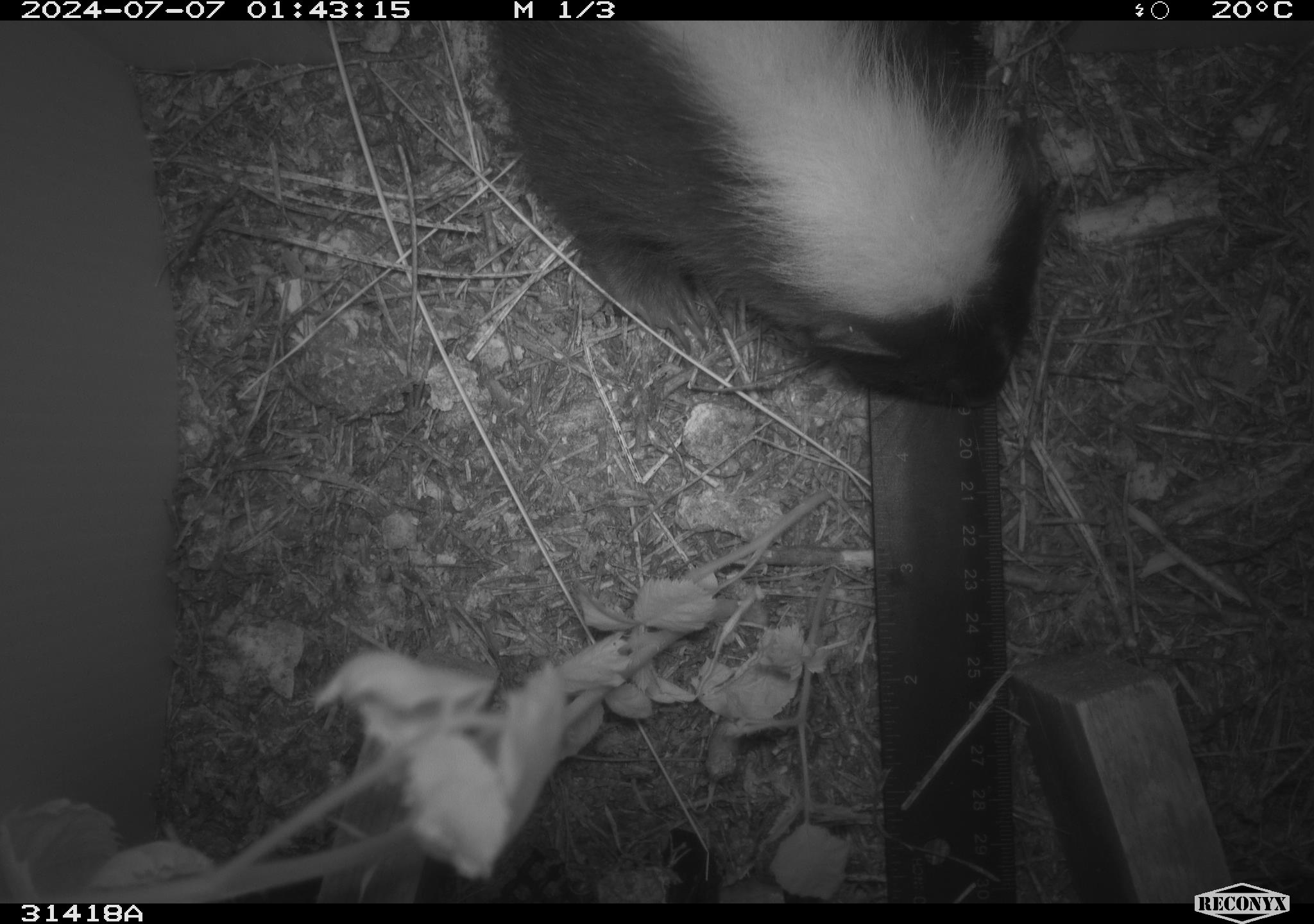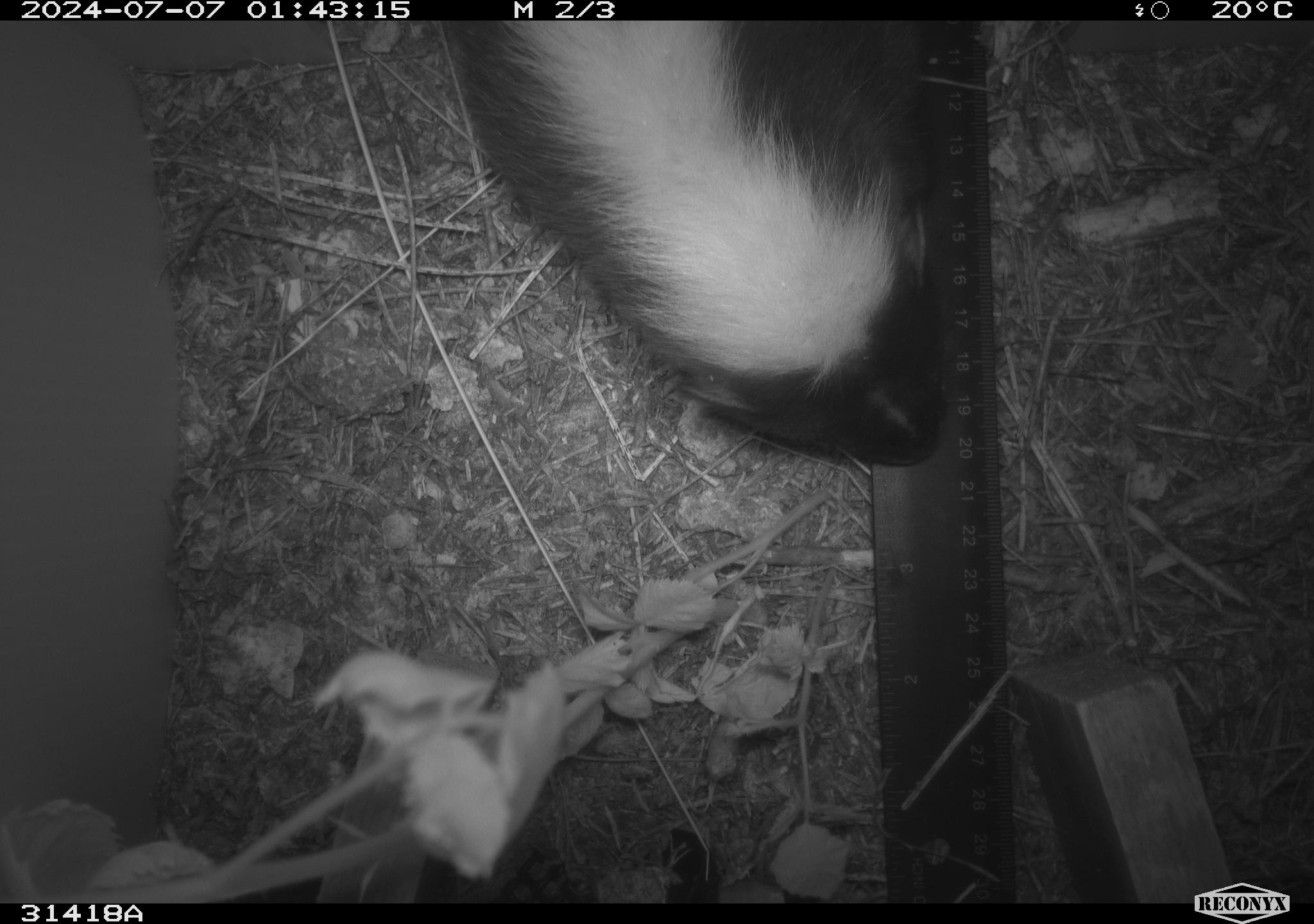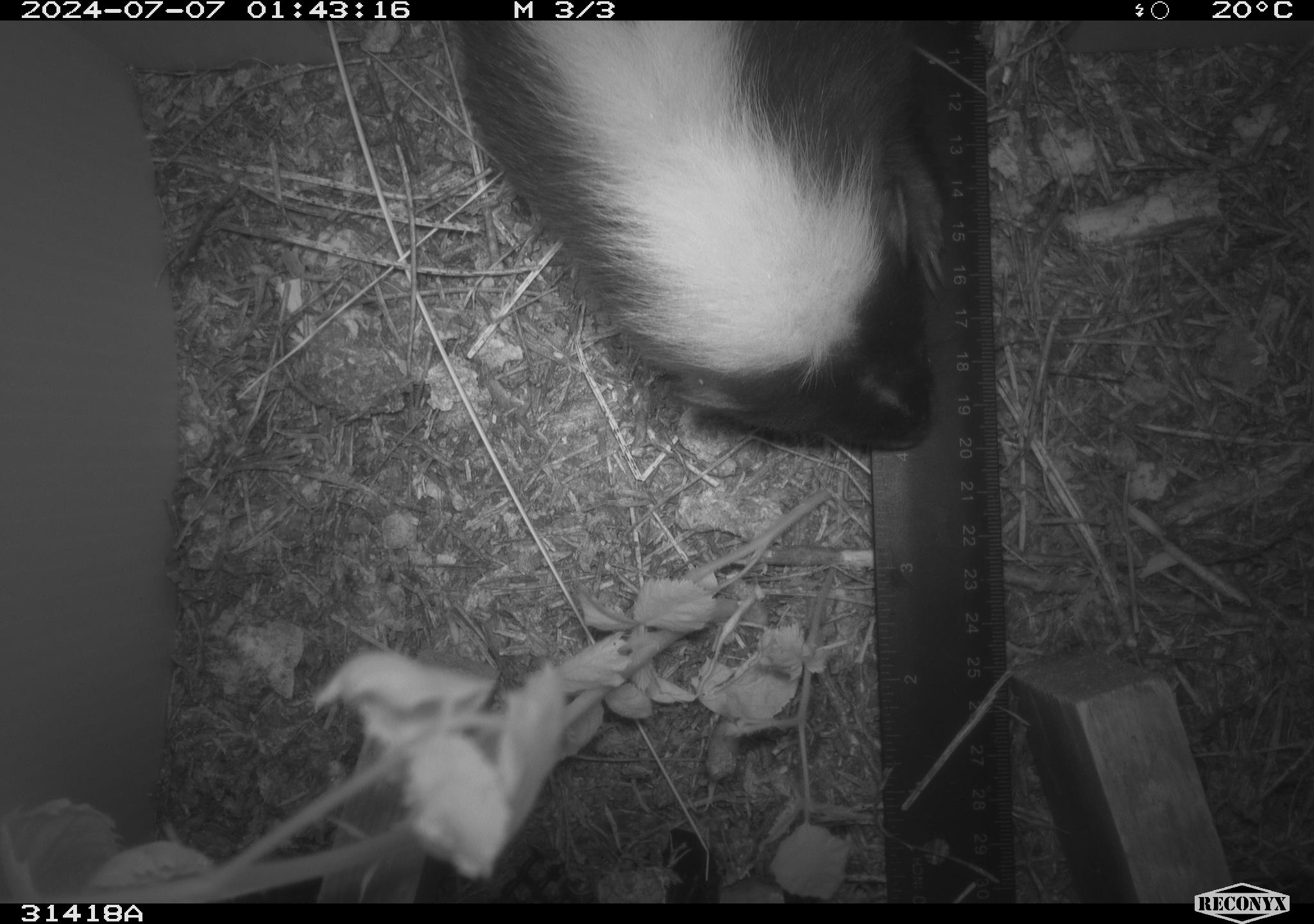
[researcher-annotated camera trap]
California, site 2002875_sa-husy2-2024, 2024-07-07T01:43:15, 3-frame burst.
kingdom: Animalia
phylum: Chordata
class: Mammalia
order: Carnivora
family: Mephitidae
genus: Mephitis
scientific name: Mephitis mephitis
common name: striped skunk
Striped skunk (Mephitis mephitis).